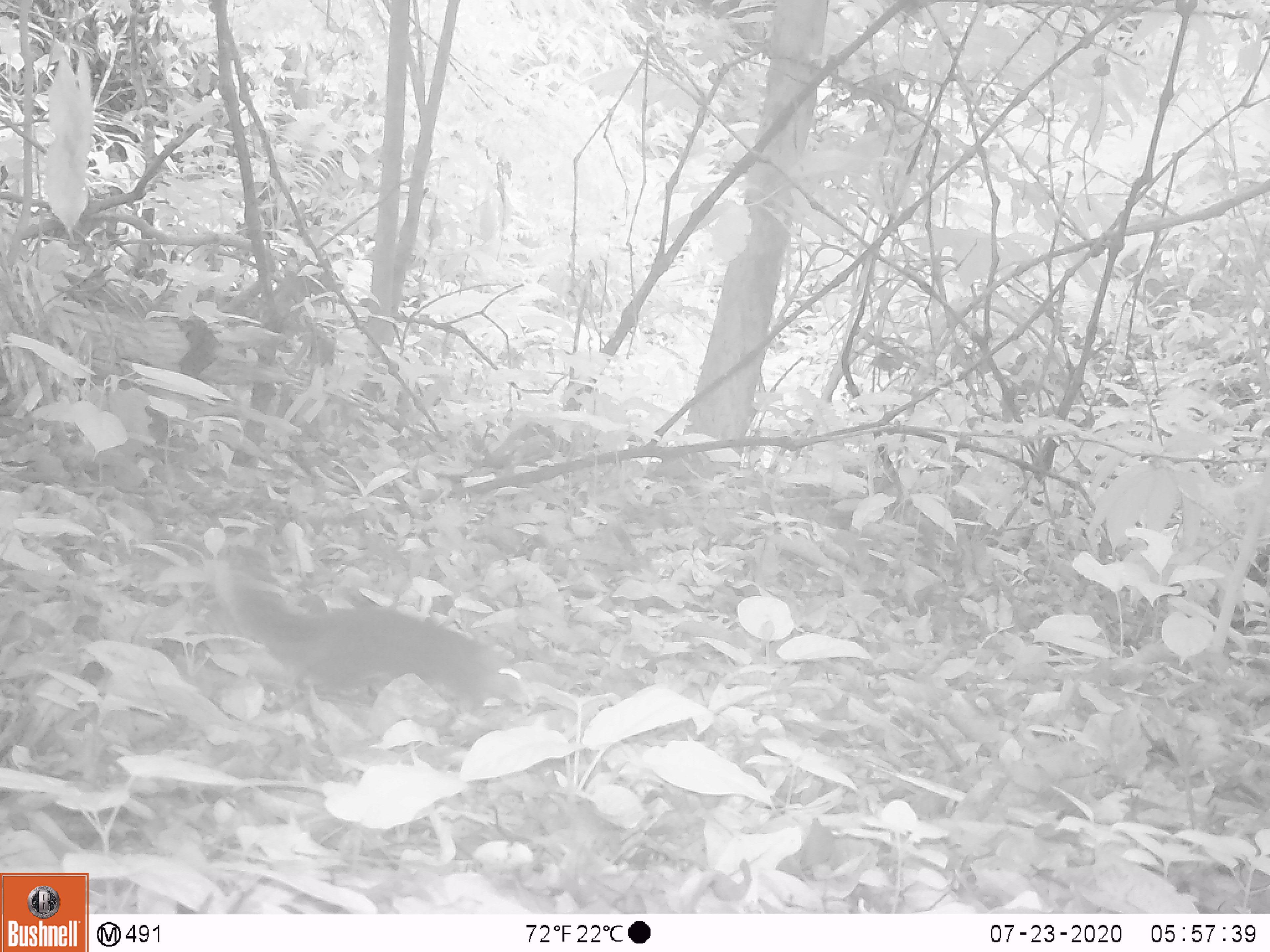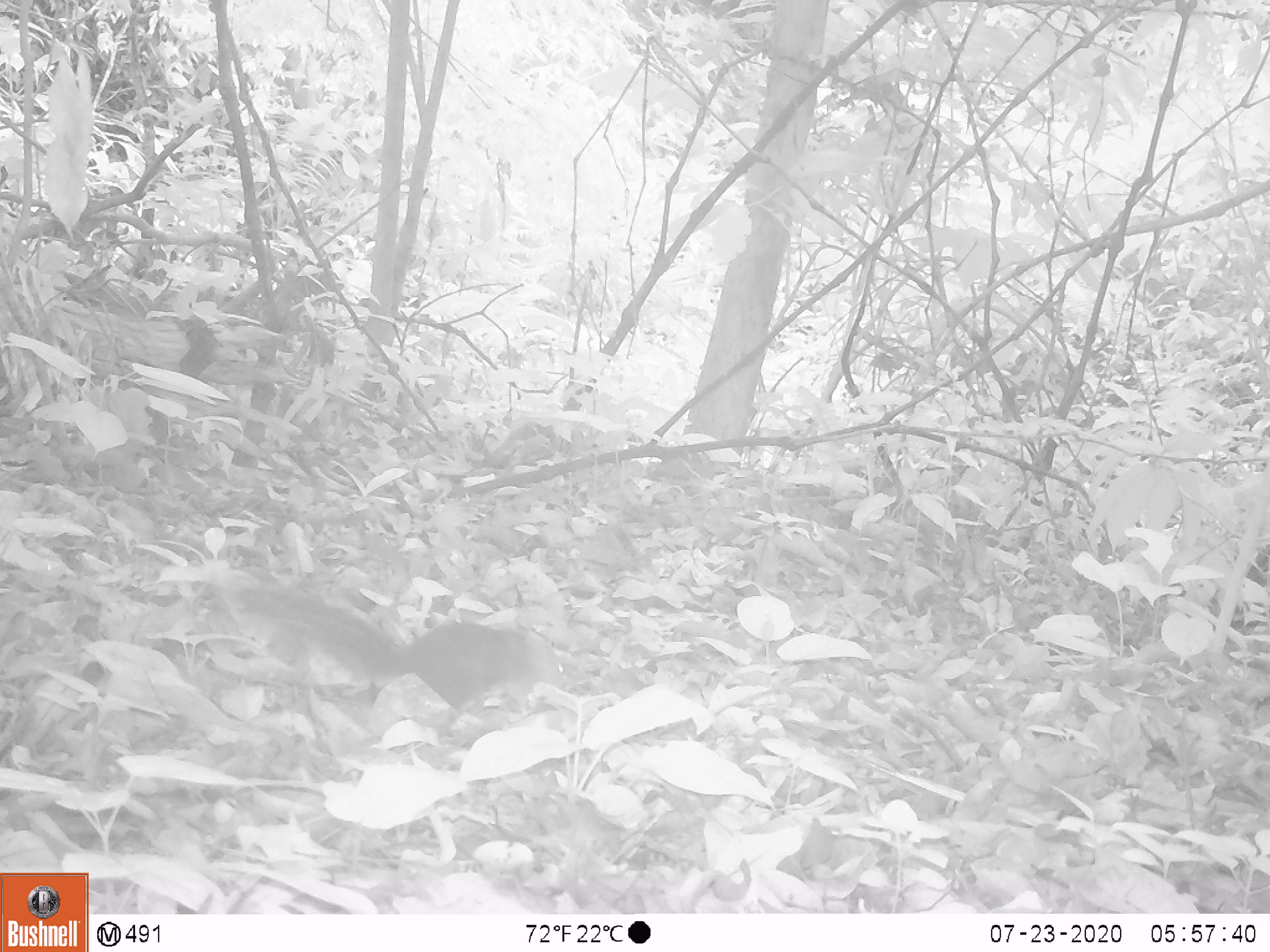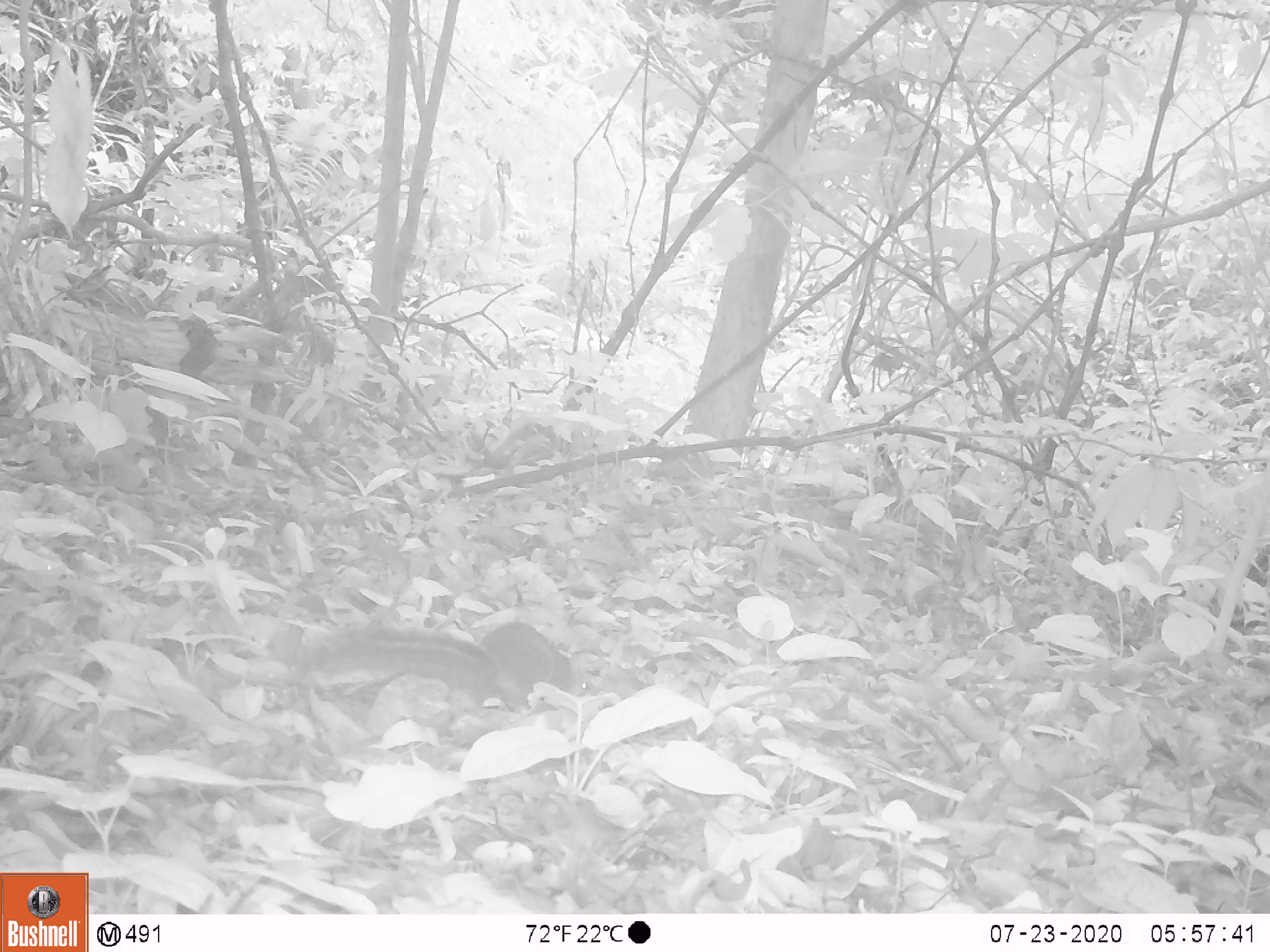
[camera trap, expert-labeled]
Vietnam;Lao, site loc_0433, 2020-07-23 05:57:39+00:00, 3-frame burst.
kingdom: Animalia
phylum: Chordata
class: Mammalia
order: Rodentia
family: Sciuridae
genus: Dremomys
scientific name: Dremomys rufigenis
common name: red-cheeked squirrel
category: red cheeked squirrel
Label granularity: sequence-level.